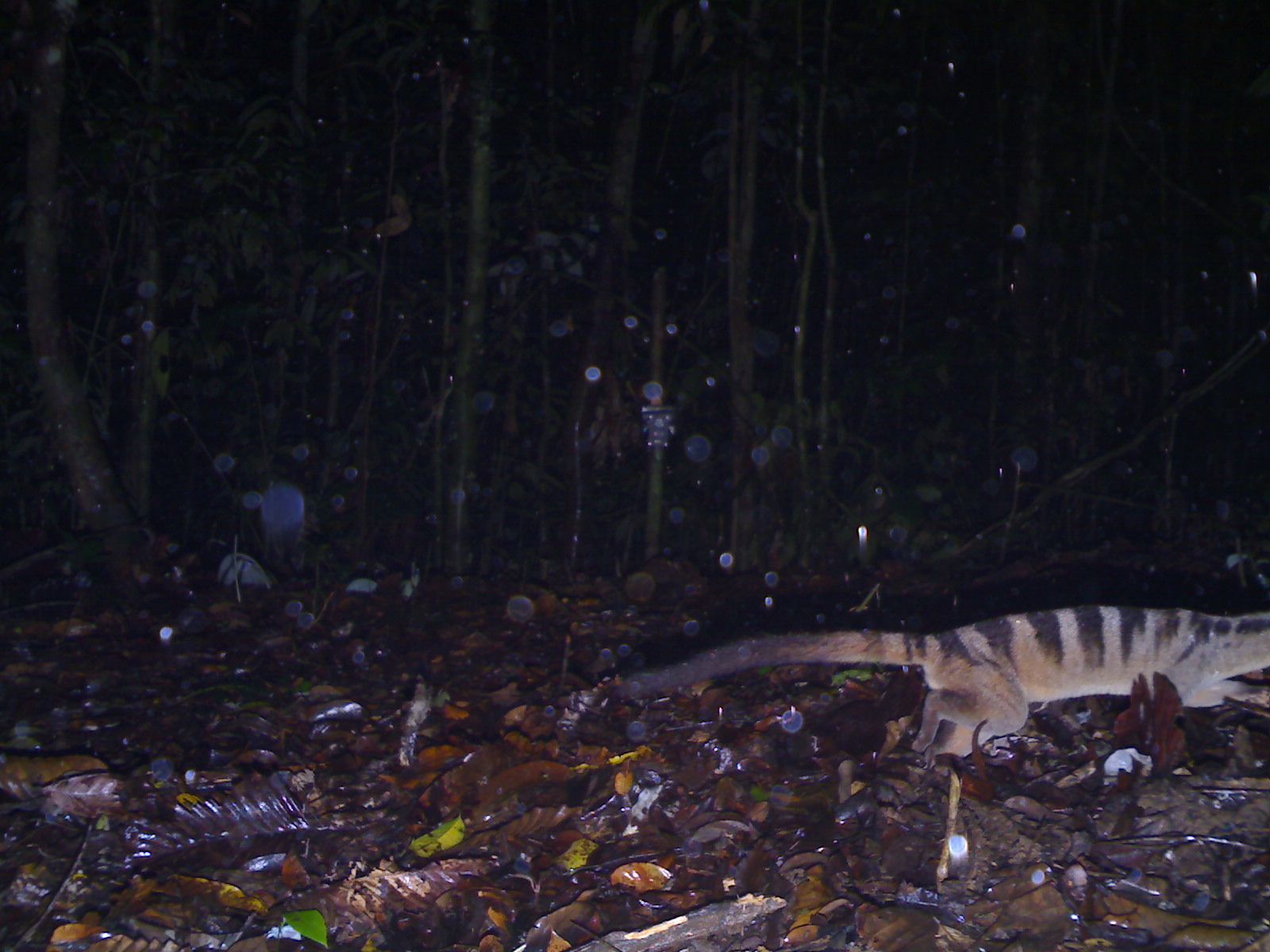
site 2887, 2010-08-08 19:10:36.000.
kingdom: Animalia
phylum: Chordata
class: Mammalia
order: Carnivora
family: Viverridae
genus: Hemigalus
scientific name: Hemigalus derbyanus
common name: banded civet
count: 1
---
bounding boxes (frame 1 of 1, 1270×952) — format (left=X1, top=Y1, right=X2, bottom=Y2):
hemigalus derbyanus: (left=613, top=603, right=1270, bottom=768)